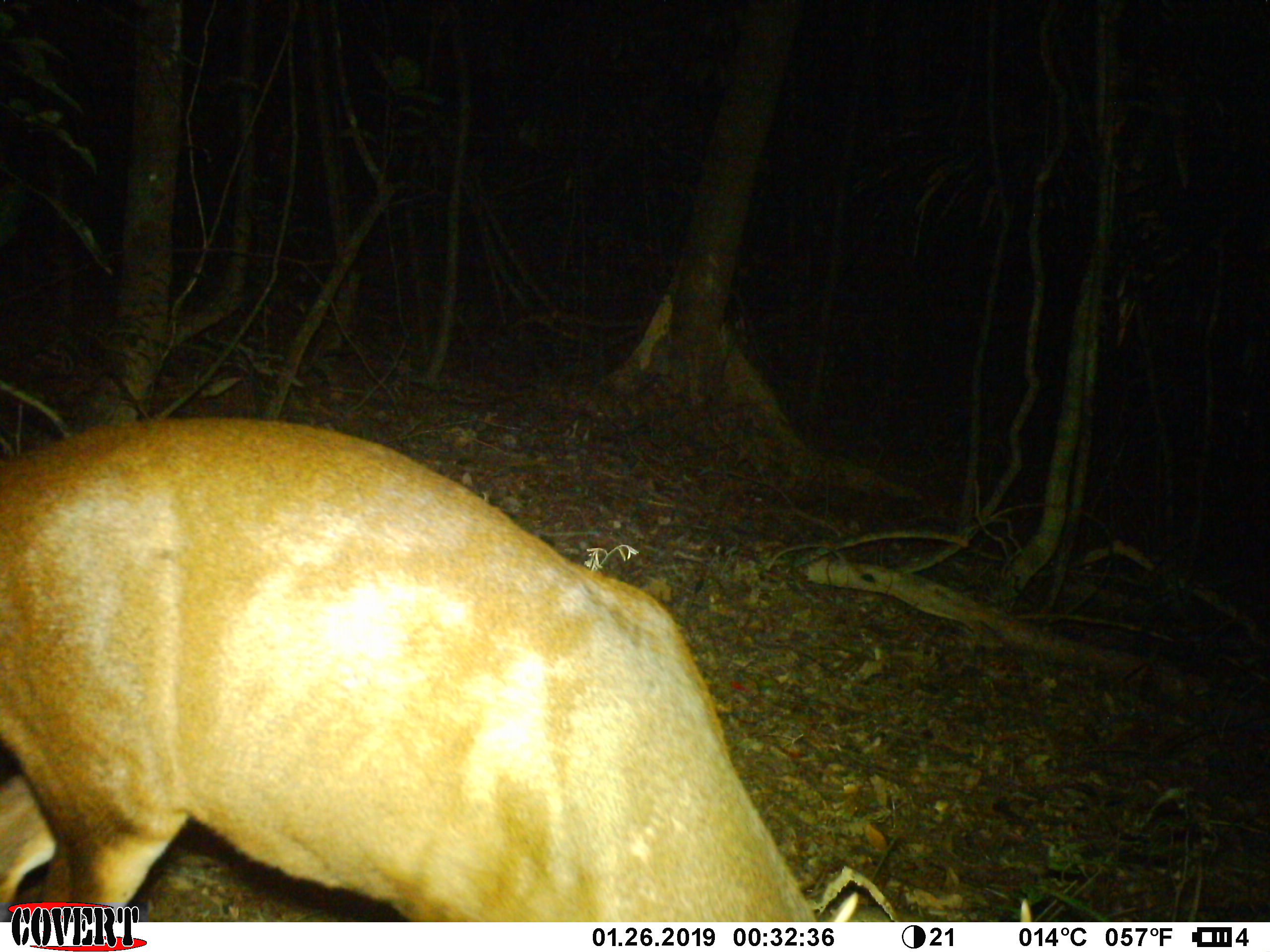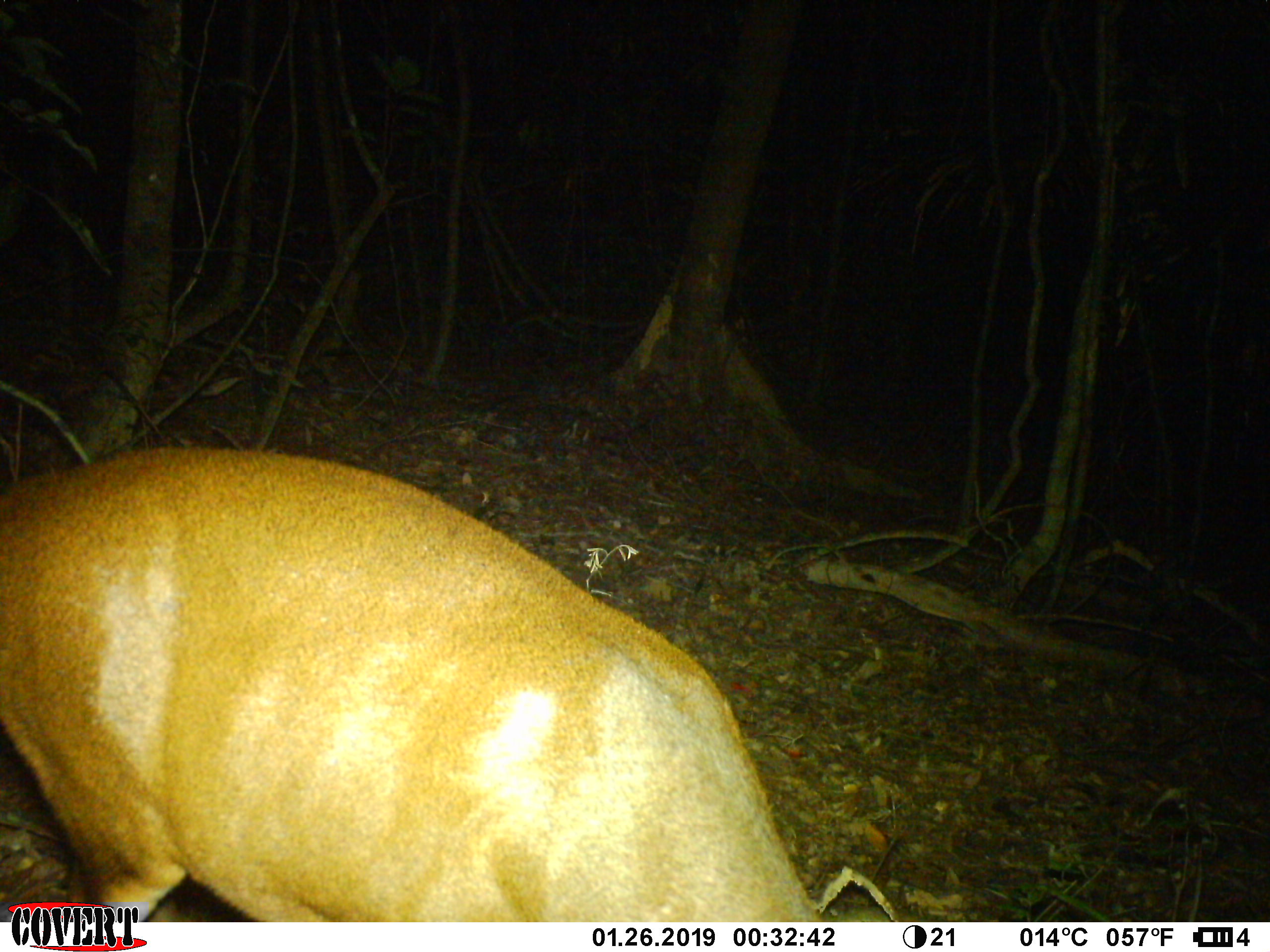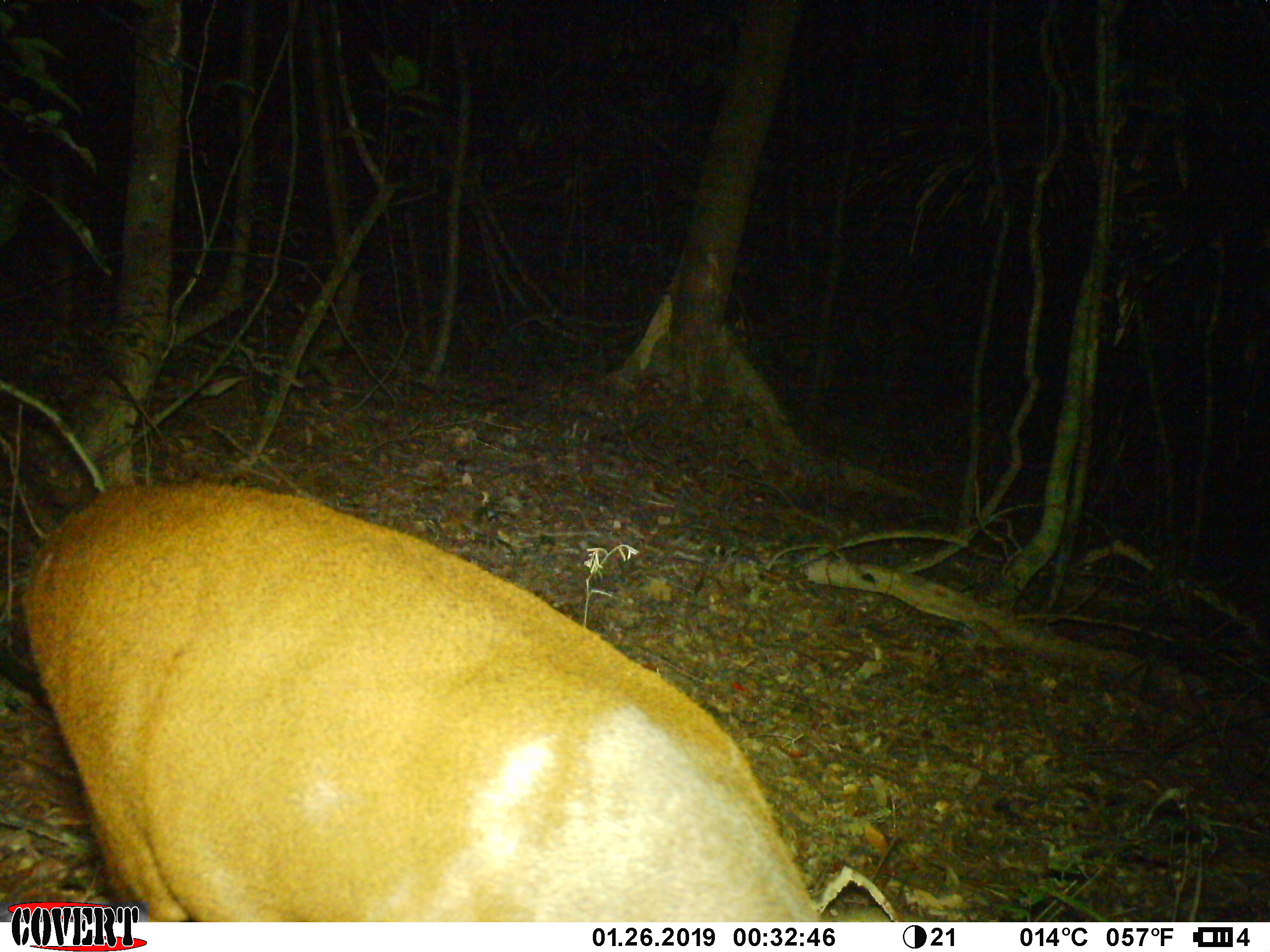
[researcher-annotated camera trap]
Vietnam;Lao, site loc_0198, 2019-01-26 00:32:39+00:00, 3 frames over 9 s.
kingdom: Animalia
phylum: Chordata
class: Mammalia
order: Artiodactyla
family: Cervidae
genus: Muntiacus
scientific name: Muntiacus vuquangensis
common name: large-antlered muntjac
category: large antlered muntjac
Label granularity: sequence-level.